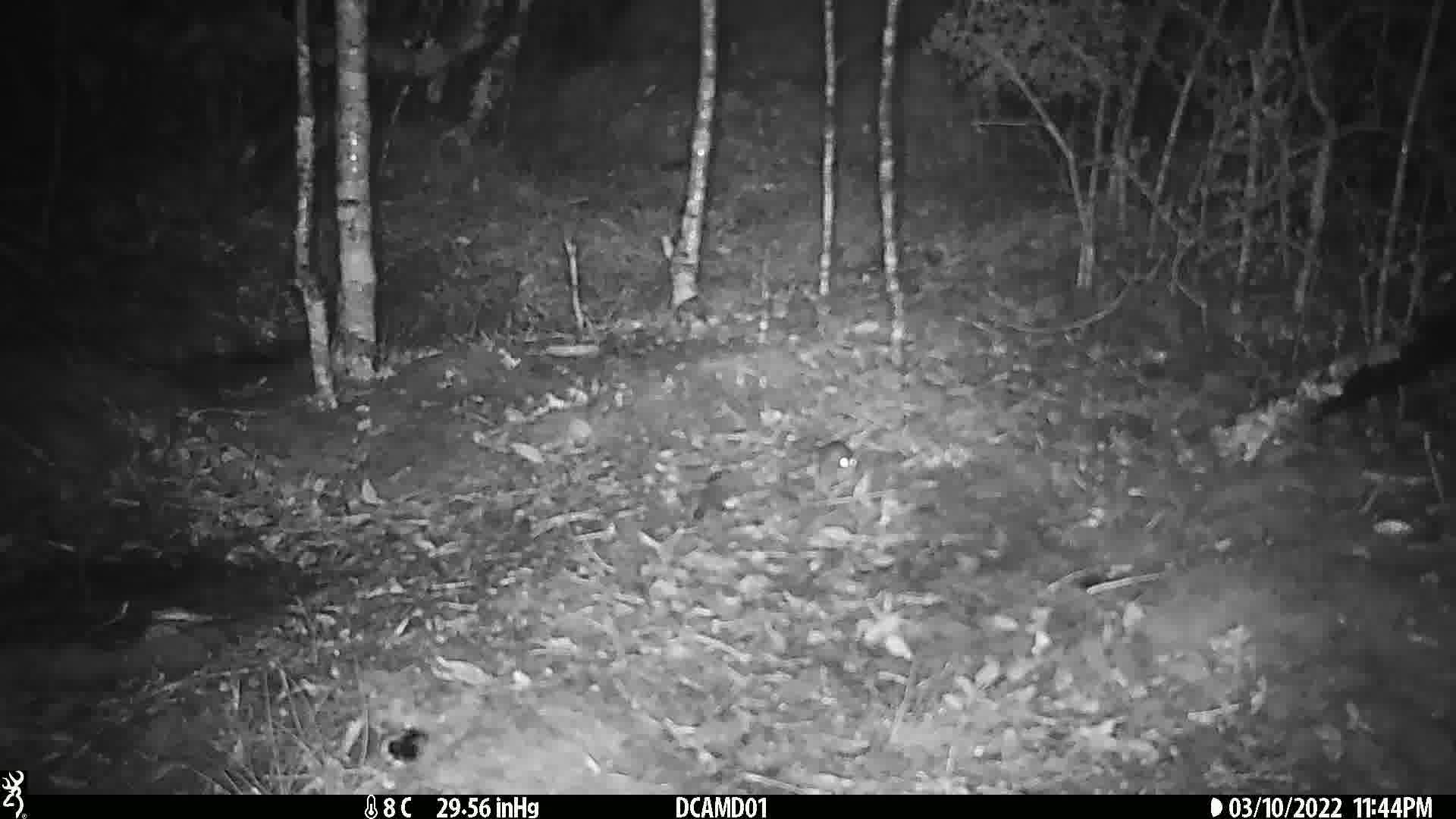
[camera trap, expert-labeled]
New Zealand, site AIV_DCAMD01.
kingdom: Animalia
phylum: Chordata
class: Mammalia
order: Rodentia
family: Muridae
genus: Mus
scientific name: Mus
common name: mouse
Mouse (Mus).